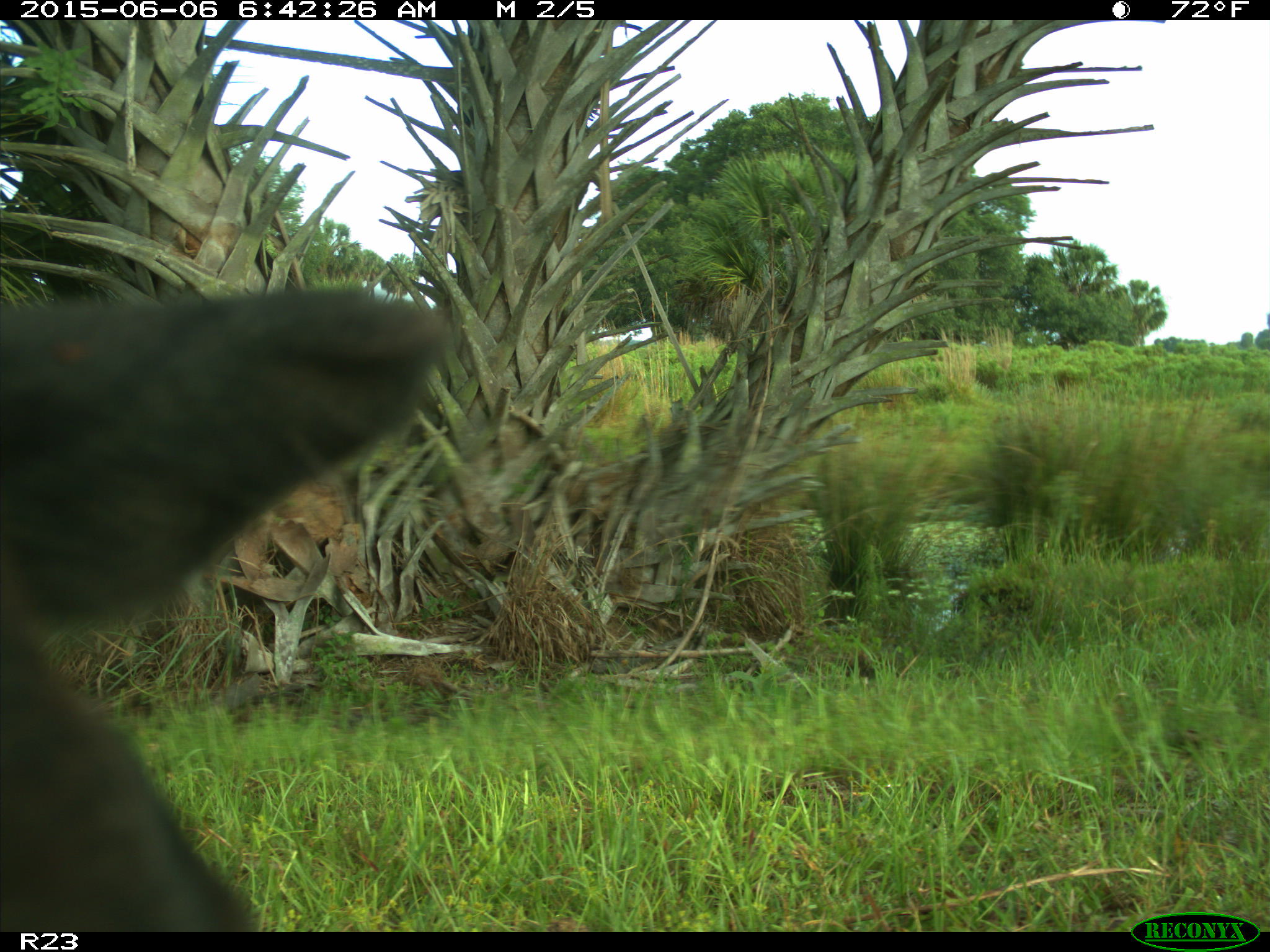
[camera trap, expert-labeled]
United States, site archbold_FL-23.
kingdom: Animalia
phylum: Chordata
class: Mammalia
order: Artiodactyla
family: Bovidae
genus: Bos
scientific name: Bos taurus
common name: domestic cow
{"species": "Bos taurus (domestic cow)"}